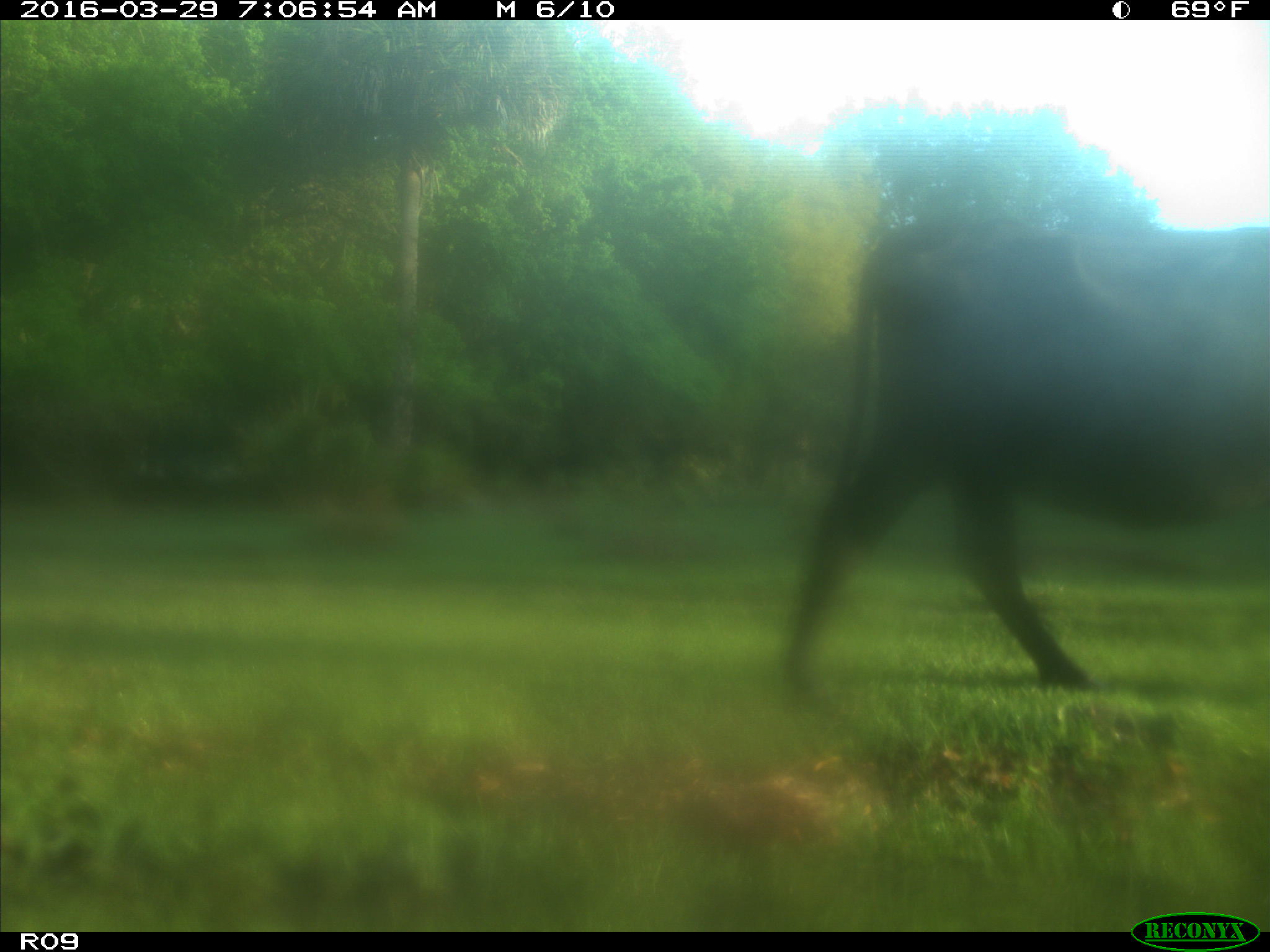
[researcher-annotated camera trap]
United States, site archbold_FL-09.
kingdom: Animalia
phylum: Chordata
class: Mammalia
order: Artiodactyla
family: Bovidae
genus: Bos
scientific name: Bos taurus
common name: domestic cow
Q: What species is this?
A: Bos taurus (domestic cow).